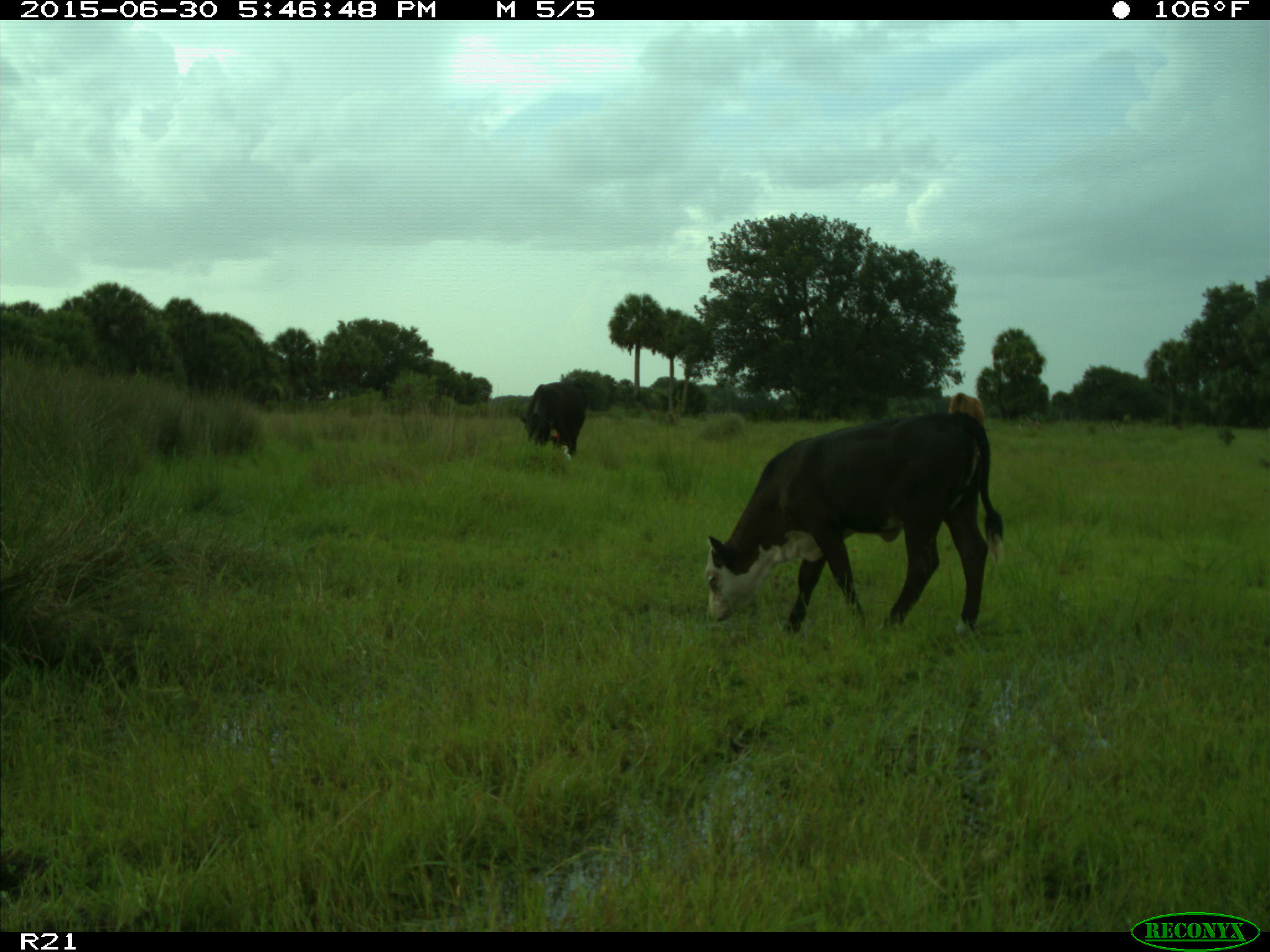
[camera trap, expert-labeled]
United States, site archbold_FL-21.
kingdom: Animalia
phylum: Chordata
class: Mammalia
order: Artiodactyla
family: Bovidae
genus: Bos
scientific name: Bos taurus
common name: domestic cow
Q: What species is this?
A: Bos taurus (domestic cow).